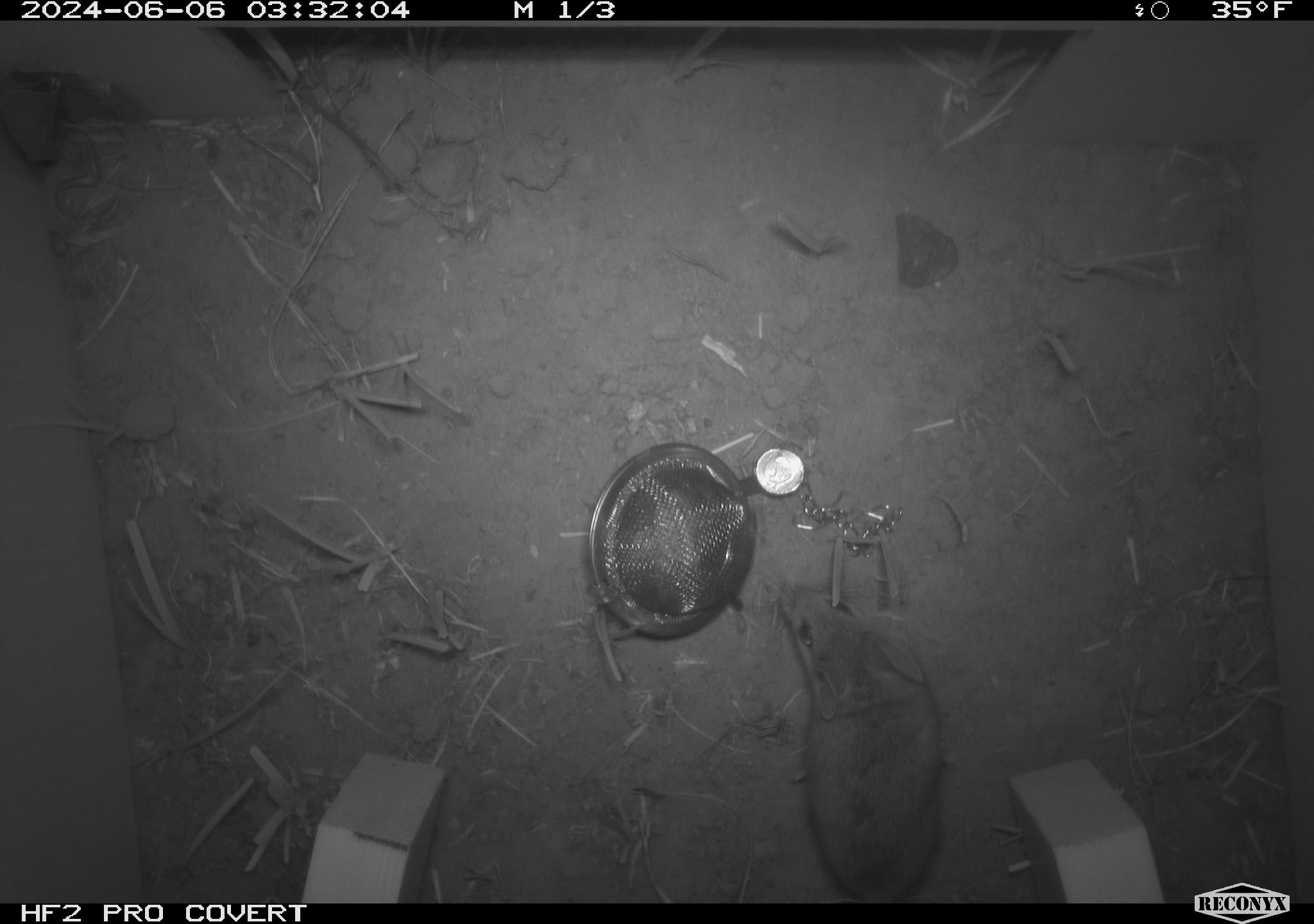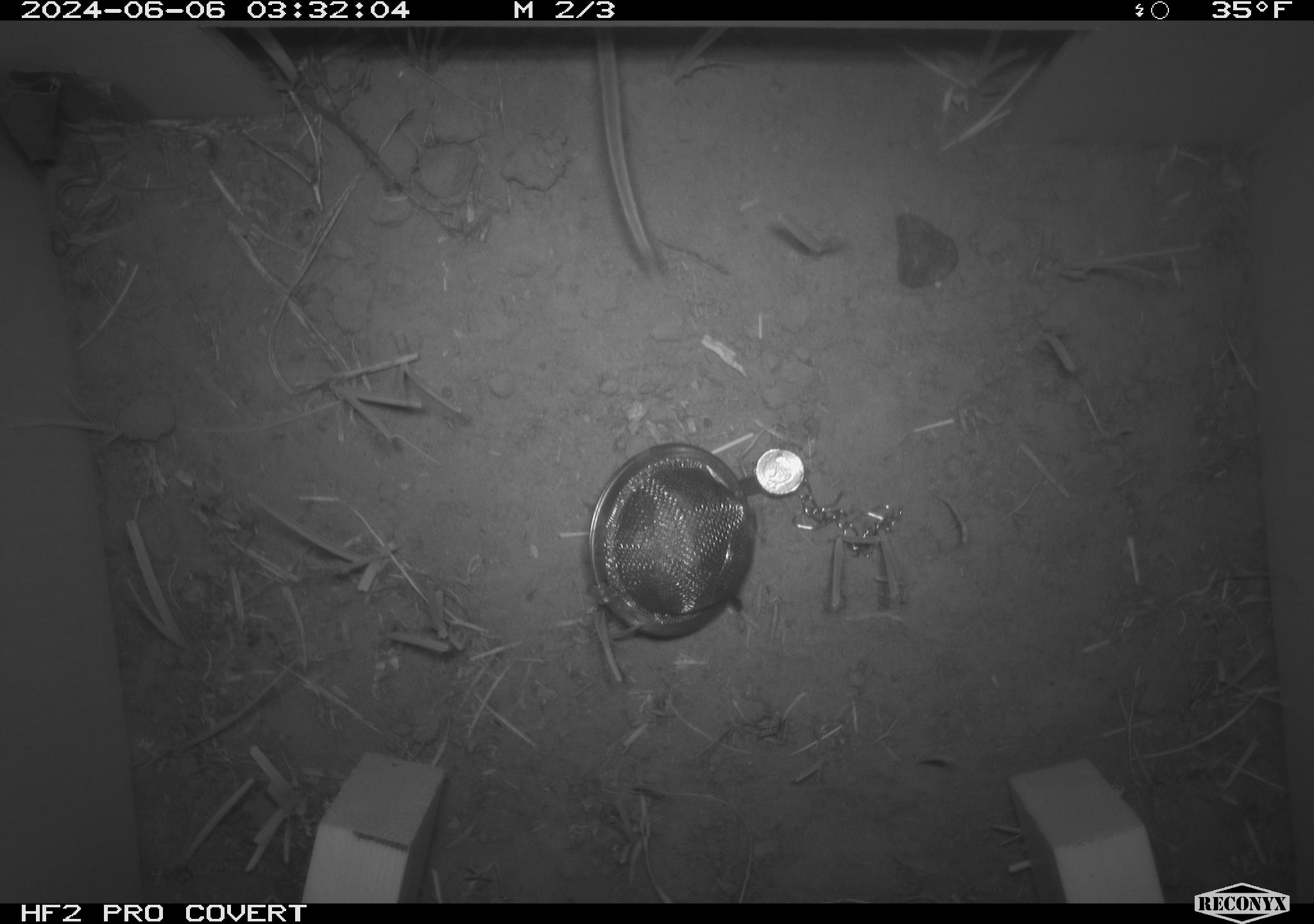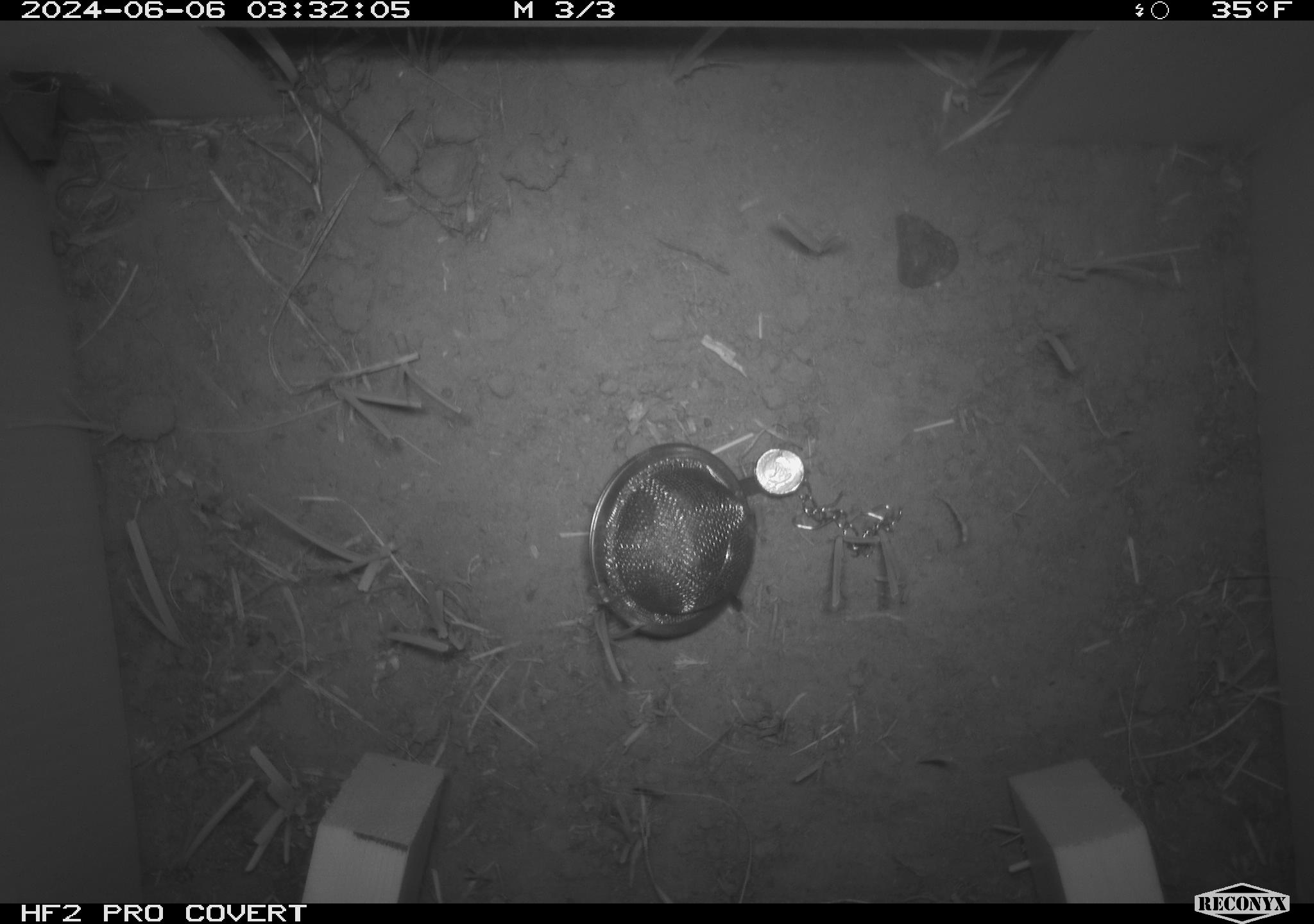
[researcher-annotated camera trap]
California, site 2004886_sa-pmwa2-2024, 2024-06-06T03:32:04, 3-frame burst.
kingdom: Animalia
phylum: Chordata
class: Mammalia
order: Rodentia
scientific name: Rodentia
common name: mouse species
Mouse species (Rodentia).